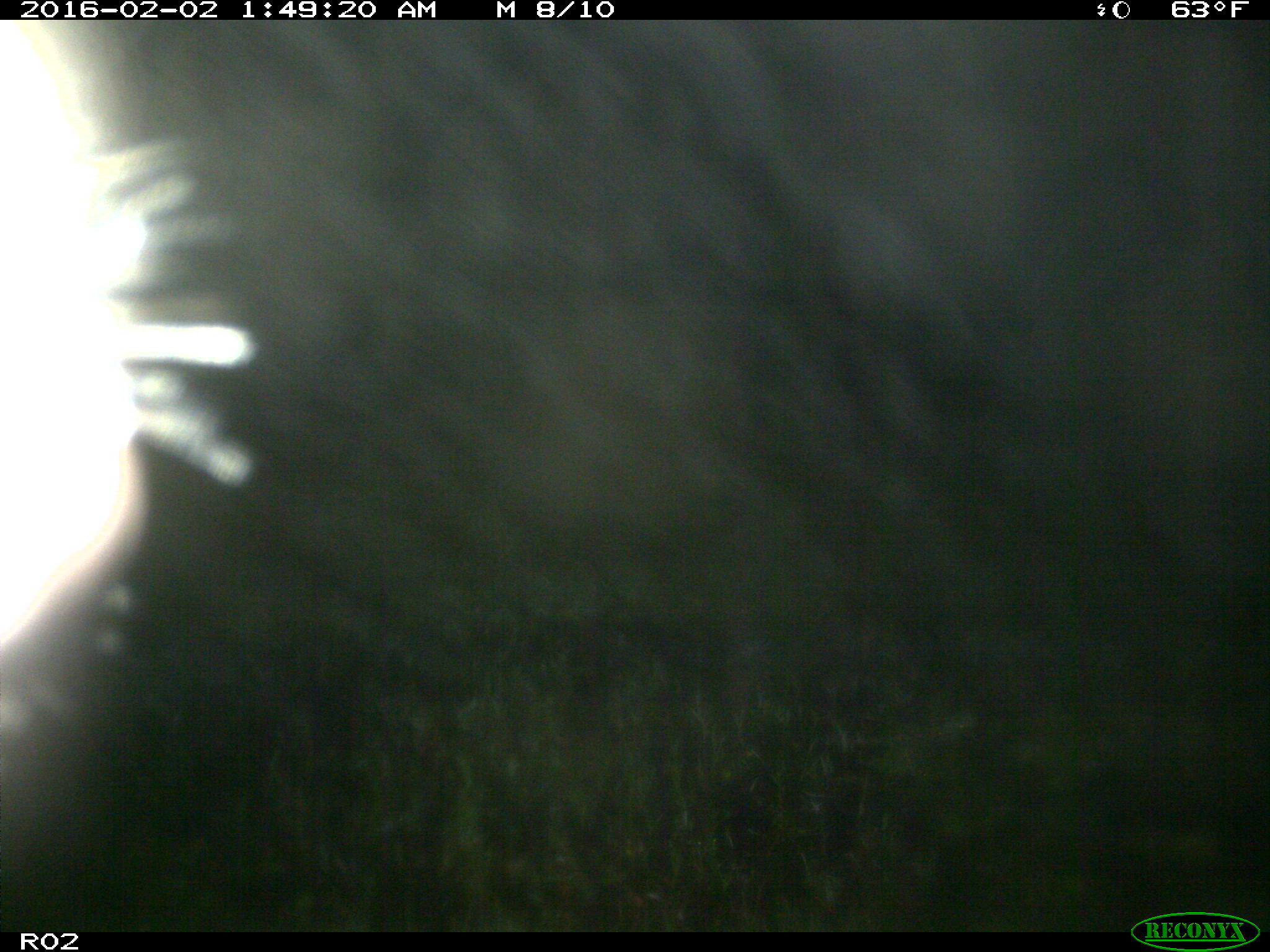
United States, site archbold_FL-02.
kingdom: Animalia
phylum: Chordata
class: Mammalia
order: Artiodactyla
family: Bovidae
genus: Bos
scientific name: Bos taurus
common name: domestic cow